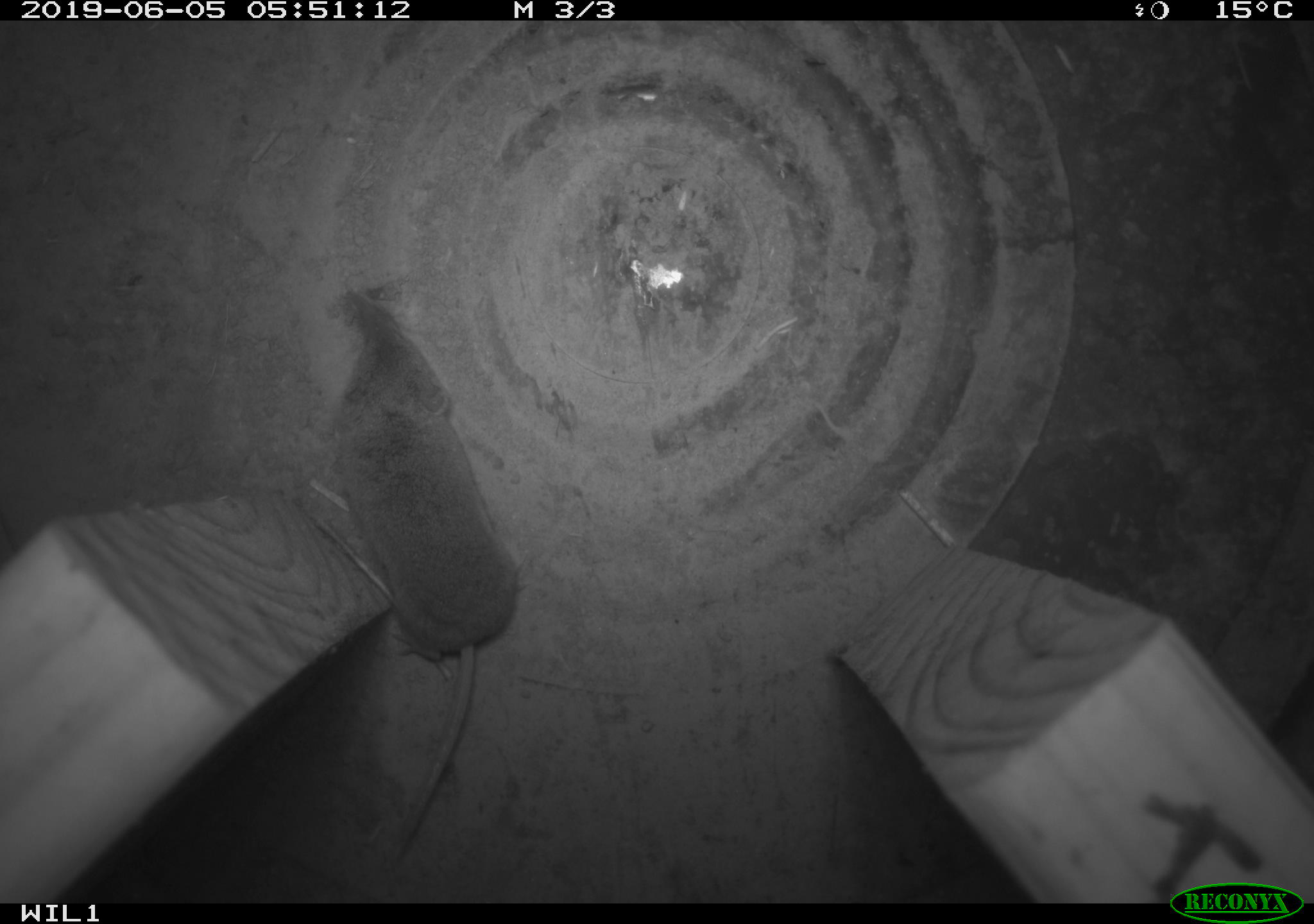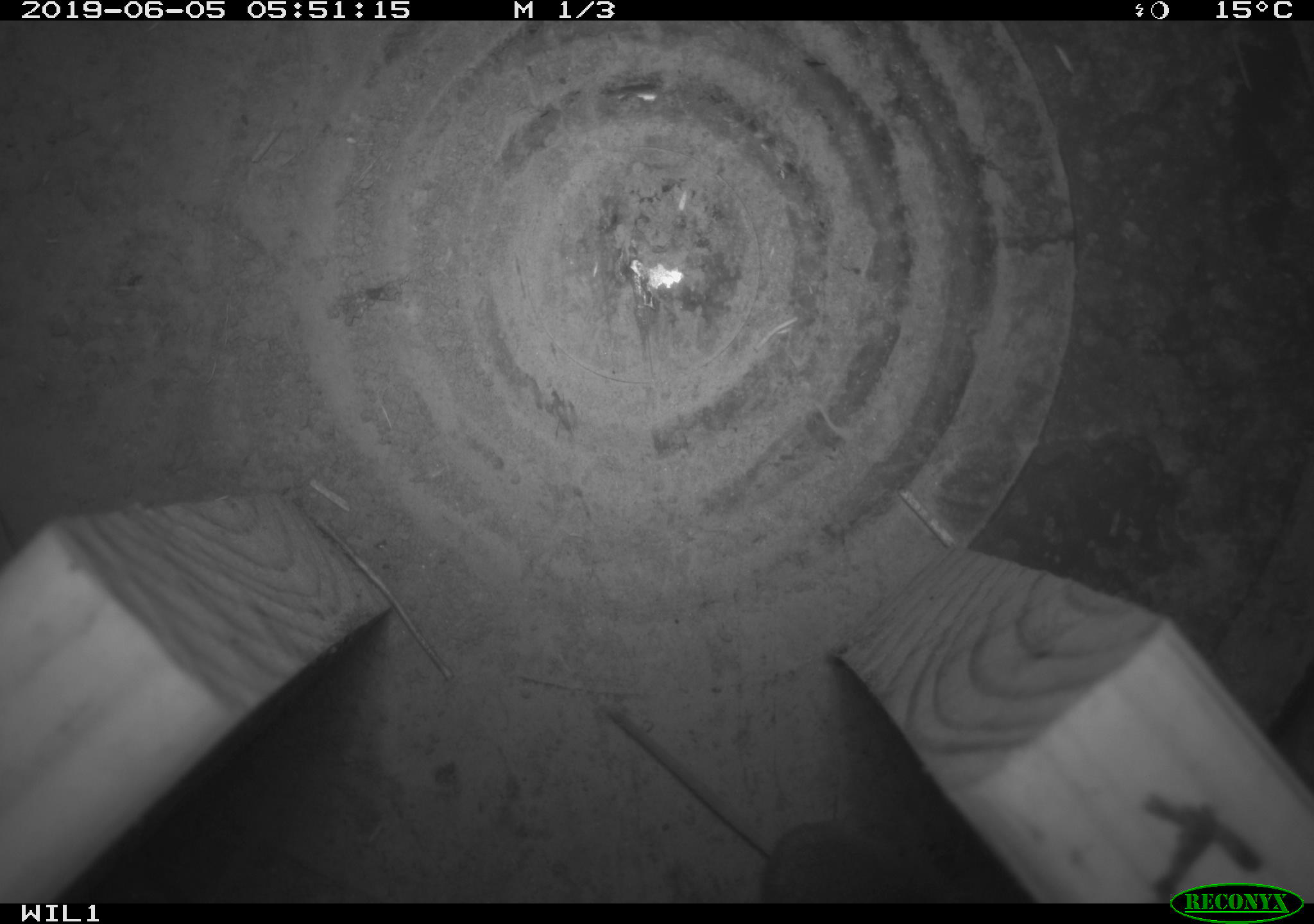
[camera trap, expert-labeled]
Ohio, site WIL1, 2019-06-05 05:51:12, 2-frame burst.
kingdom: Animalia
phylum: Chordata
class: Mammalia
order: Eulipotyphla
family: Soricidae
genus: Sorex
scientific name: Sorex cinereus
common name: masked shrew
Masked shrew (Sorex cinereus).